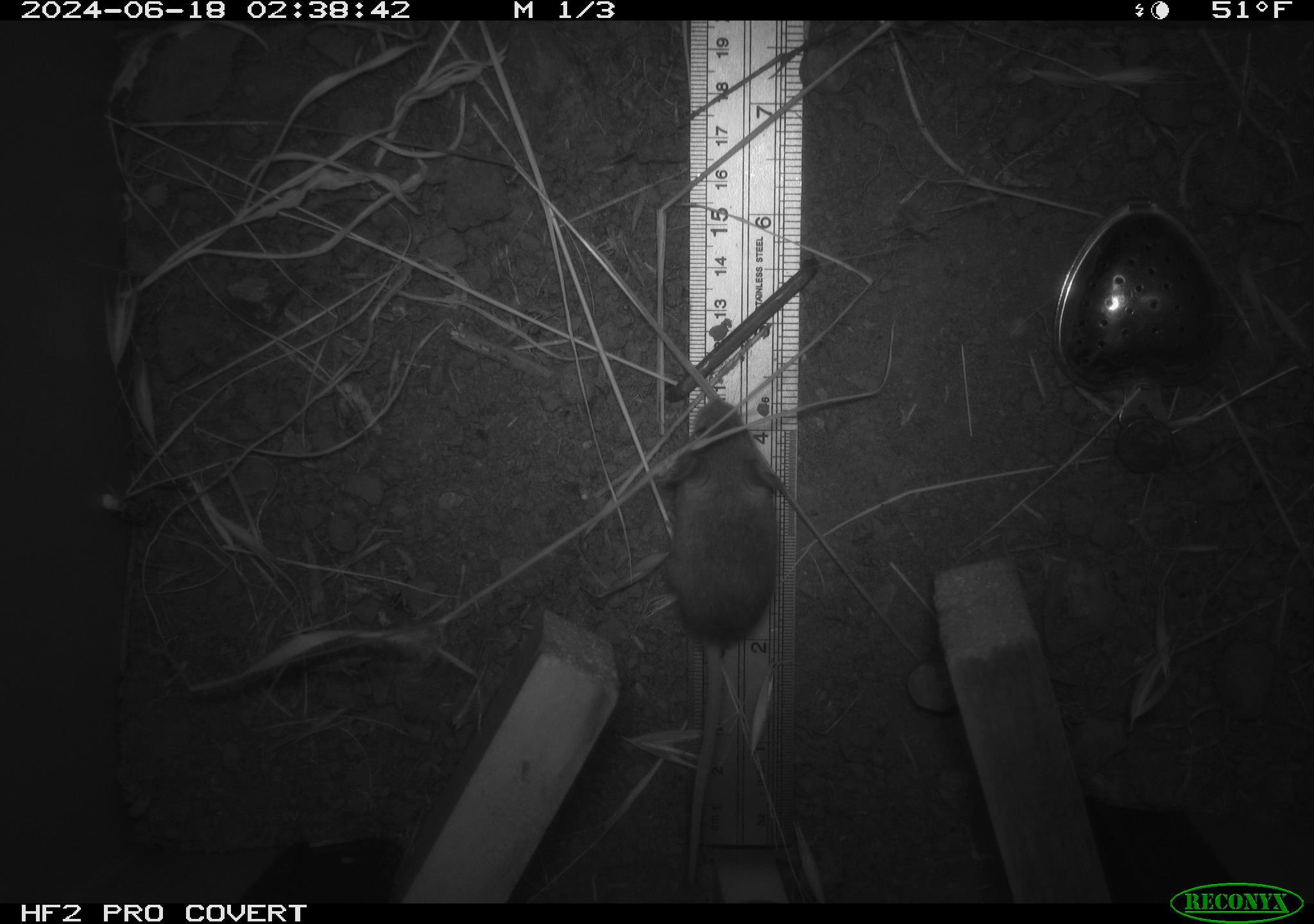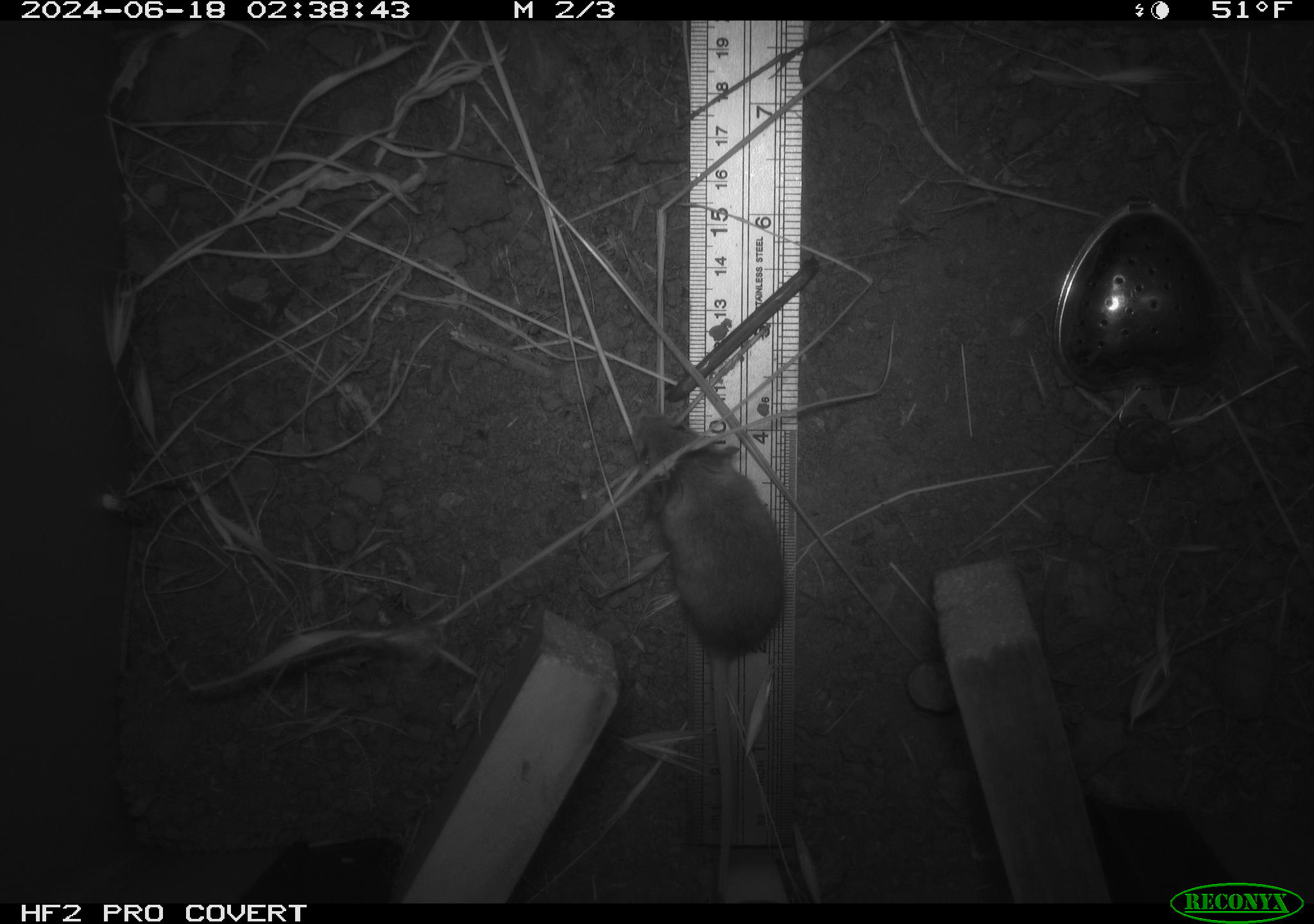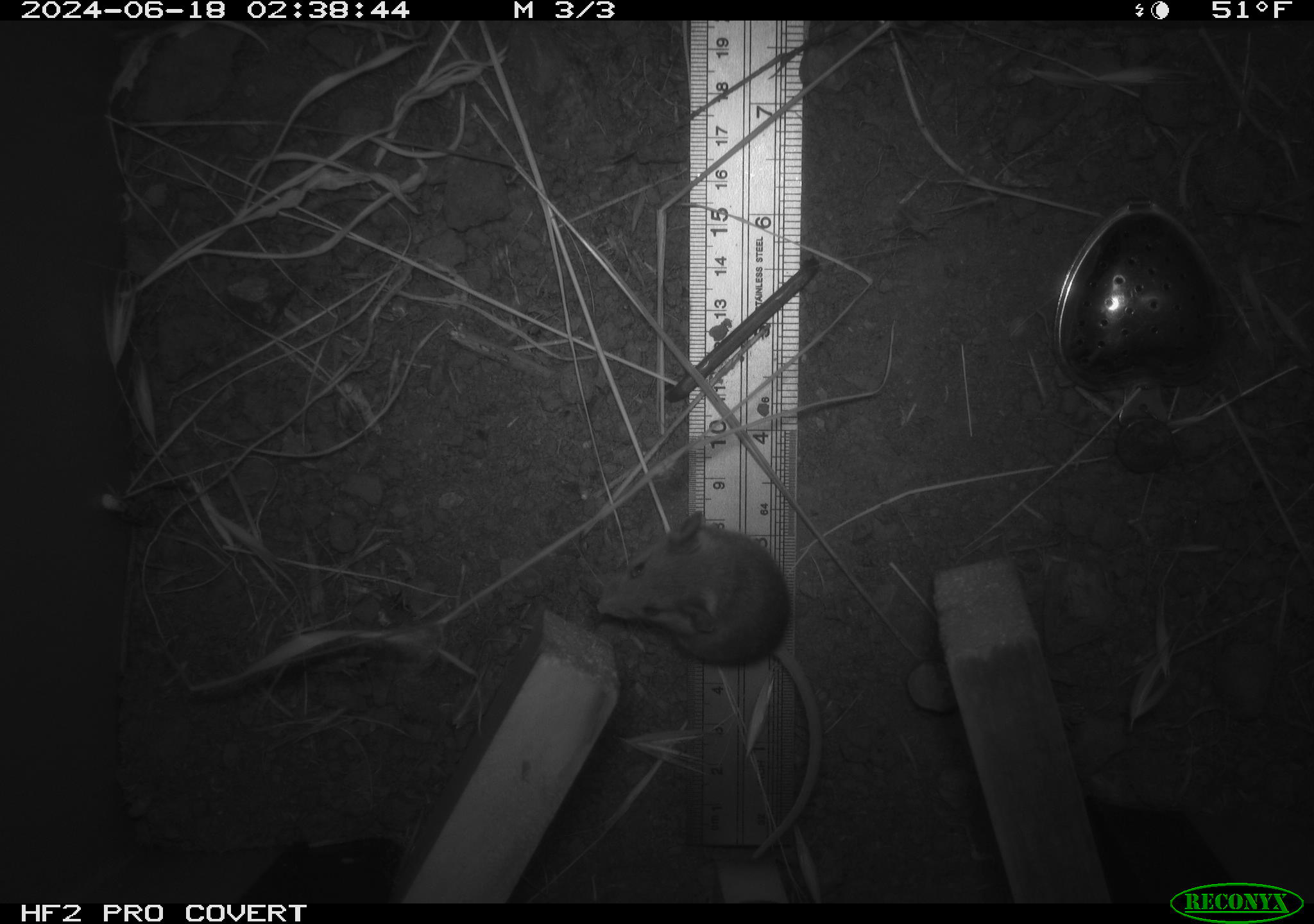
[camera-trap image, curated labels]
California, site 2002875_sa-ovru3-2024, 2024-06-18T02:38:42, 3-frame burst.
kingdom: Animalia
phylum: Chordata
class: Mammalia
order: Rodentia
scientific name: Rodentia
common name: mouse species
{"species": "mouse species (Rodentia)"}